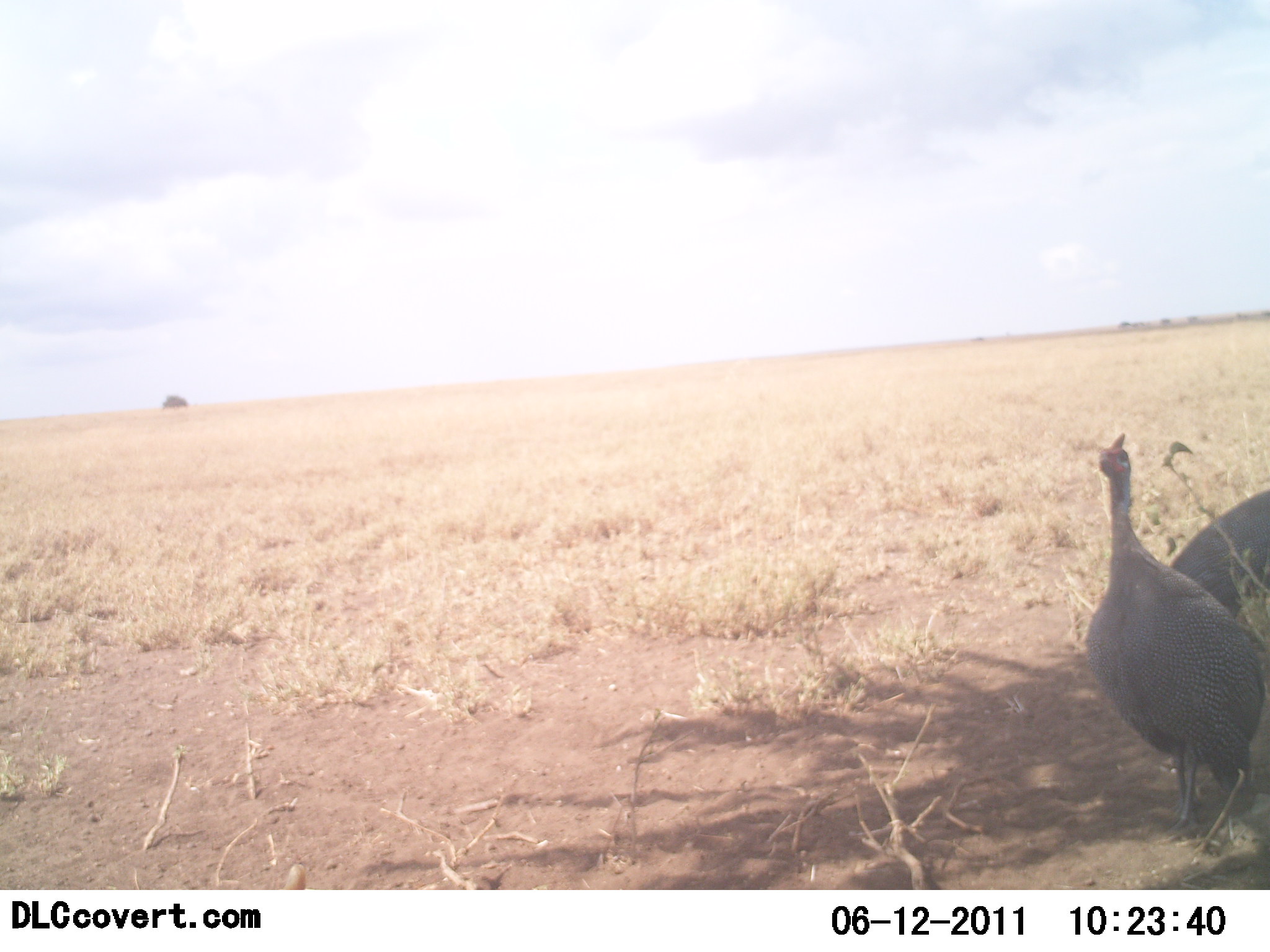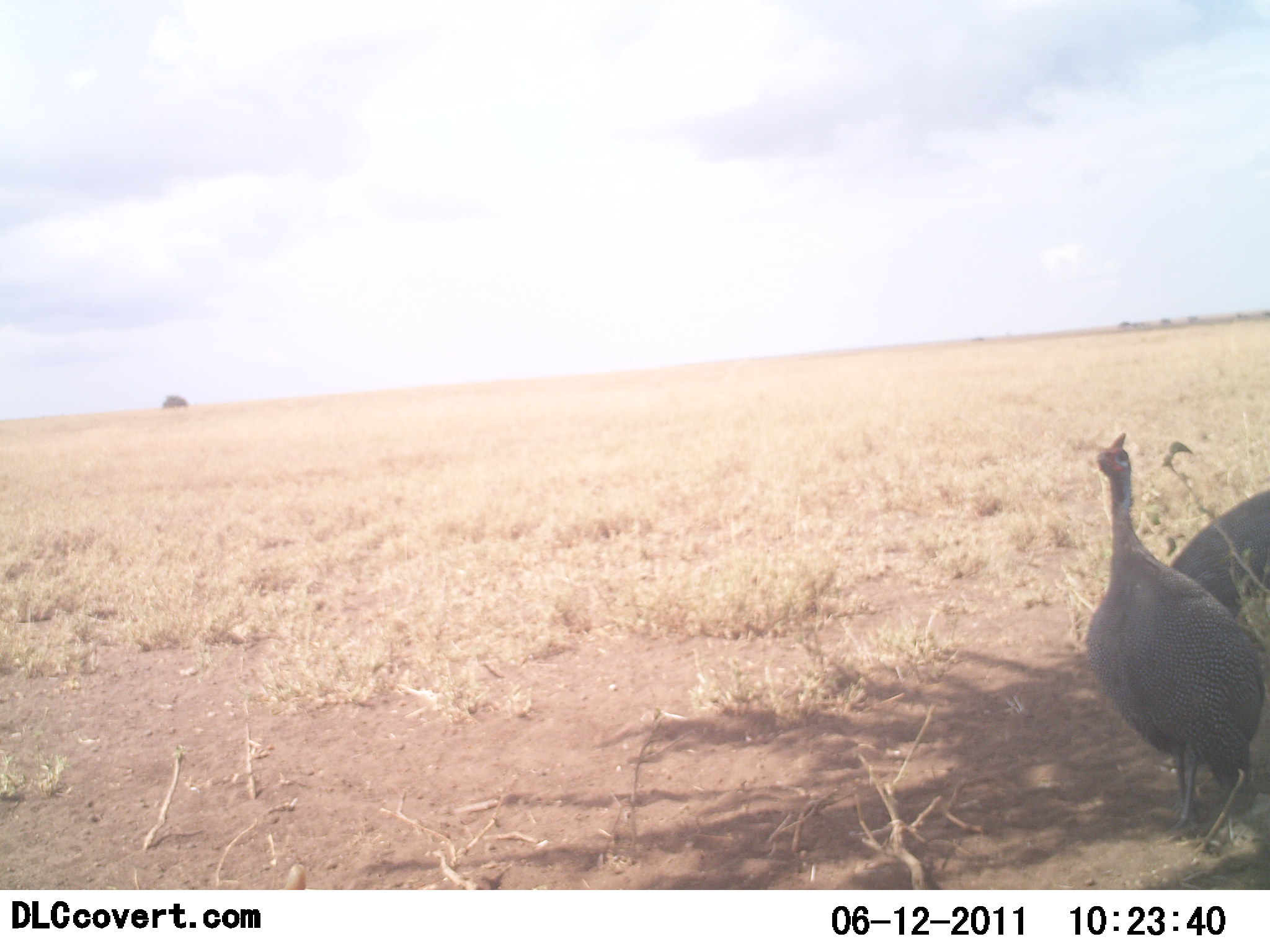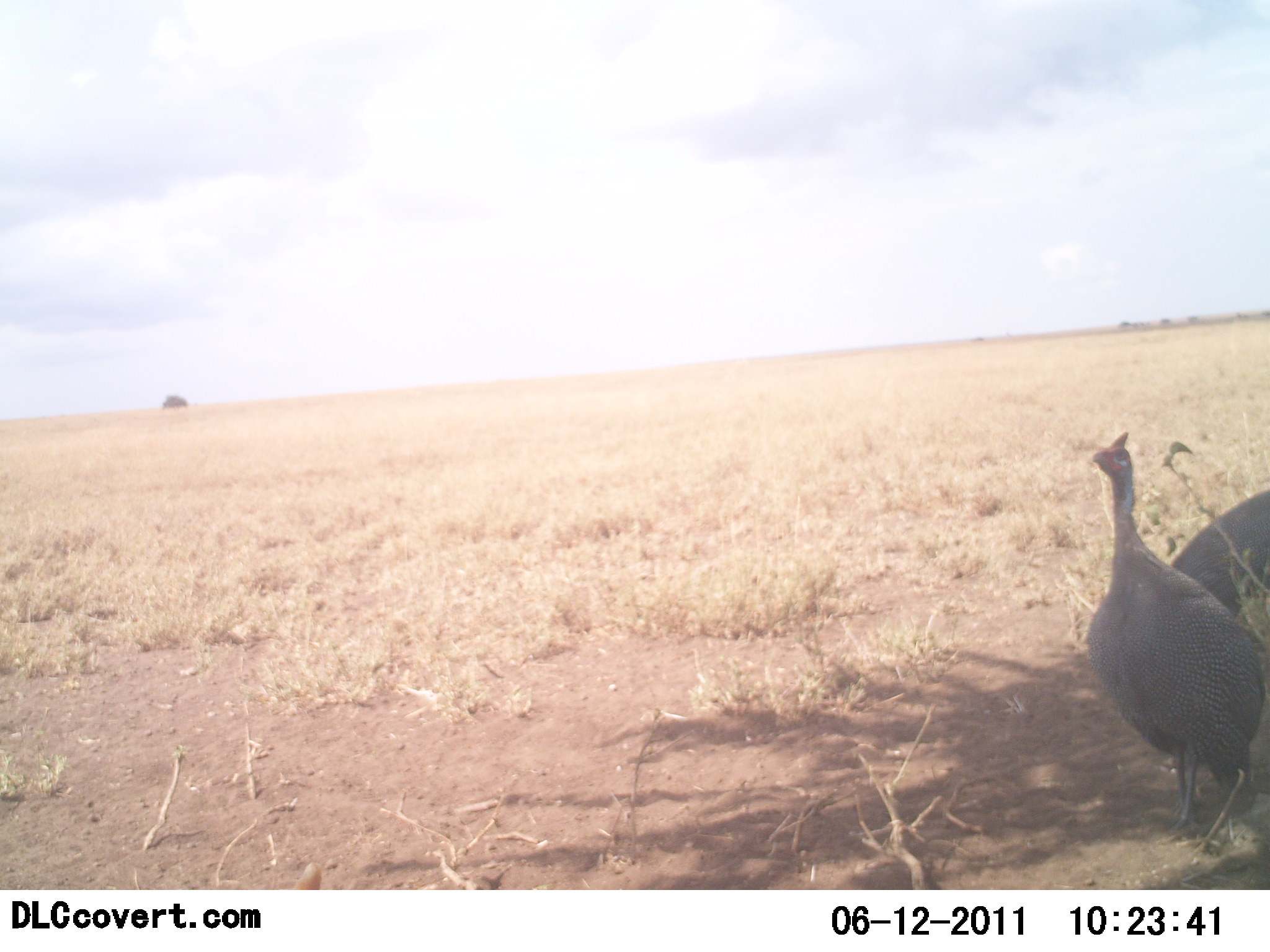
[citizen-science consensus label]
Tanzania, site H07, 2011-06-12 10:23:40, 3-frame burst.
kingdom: Animalia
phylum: Chordata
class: Aves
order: Galliformes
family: Numididae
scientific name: Numididae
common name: guinea fowl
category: guineafowl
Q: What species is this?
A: Guineafowl (guinea fowl) (Numididae).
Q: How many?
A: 1.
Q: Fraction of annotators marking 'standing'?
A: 93%.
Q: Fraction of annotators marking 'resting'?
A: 0%.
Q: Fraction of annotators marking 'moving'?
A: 7%.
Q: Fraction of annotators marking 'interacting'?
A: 0%.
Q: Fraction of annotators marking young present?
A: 0%.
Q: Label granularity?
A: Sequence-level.